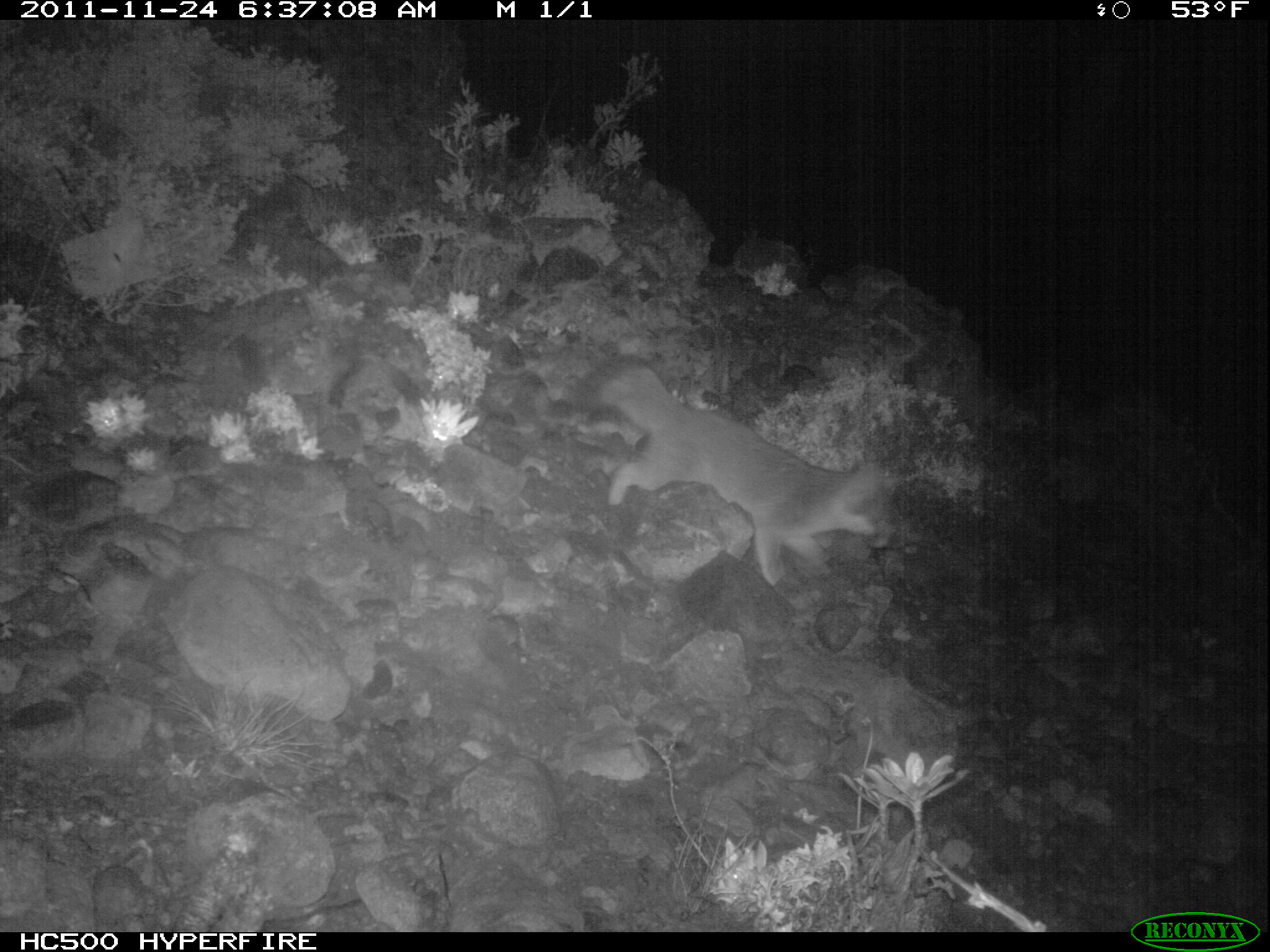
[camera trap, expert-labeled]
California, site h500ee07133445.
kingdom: Animalia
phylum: Chordata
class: Mammalia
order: Carnivora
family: Canidae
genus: Urocyon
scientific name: Urocyon littoralis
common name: island fox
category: fox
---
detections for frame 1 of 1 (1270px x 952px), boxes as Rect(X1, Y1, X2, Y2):
fox: Rect(573, 353, 881, 586)